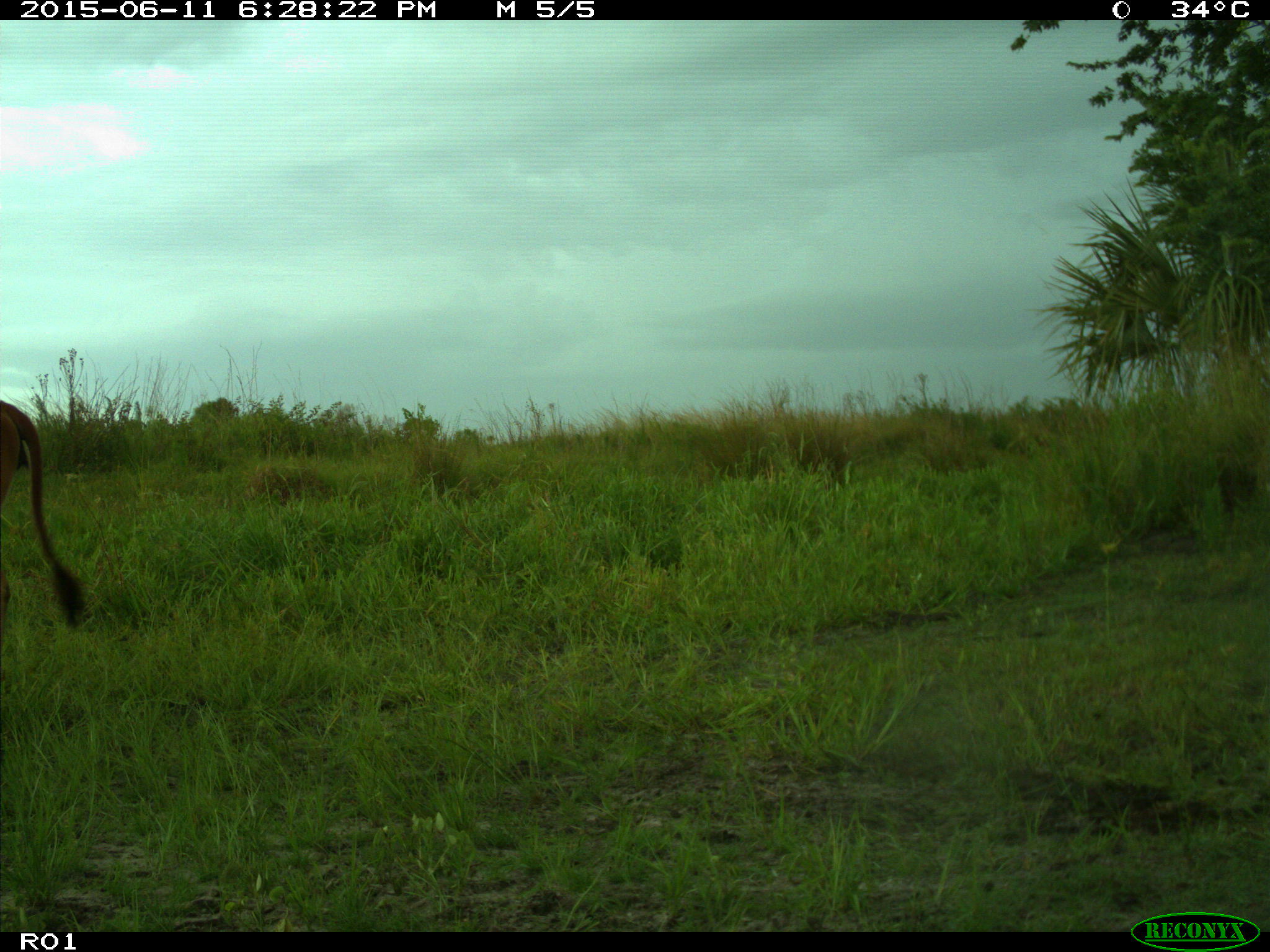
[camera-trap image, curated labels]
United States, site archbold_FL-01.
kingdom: Animalia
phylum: Chordata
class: Mammalia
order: Artiodactyla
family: Bovidae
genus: Bos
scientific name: Bos taurus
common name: domestic cow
Bos taurus (domestic cow).